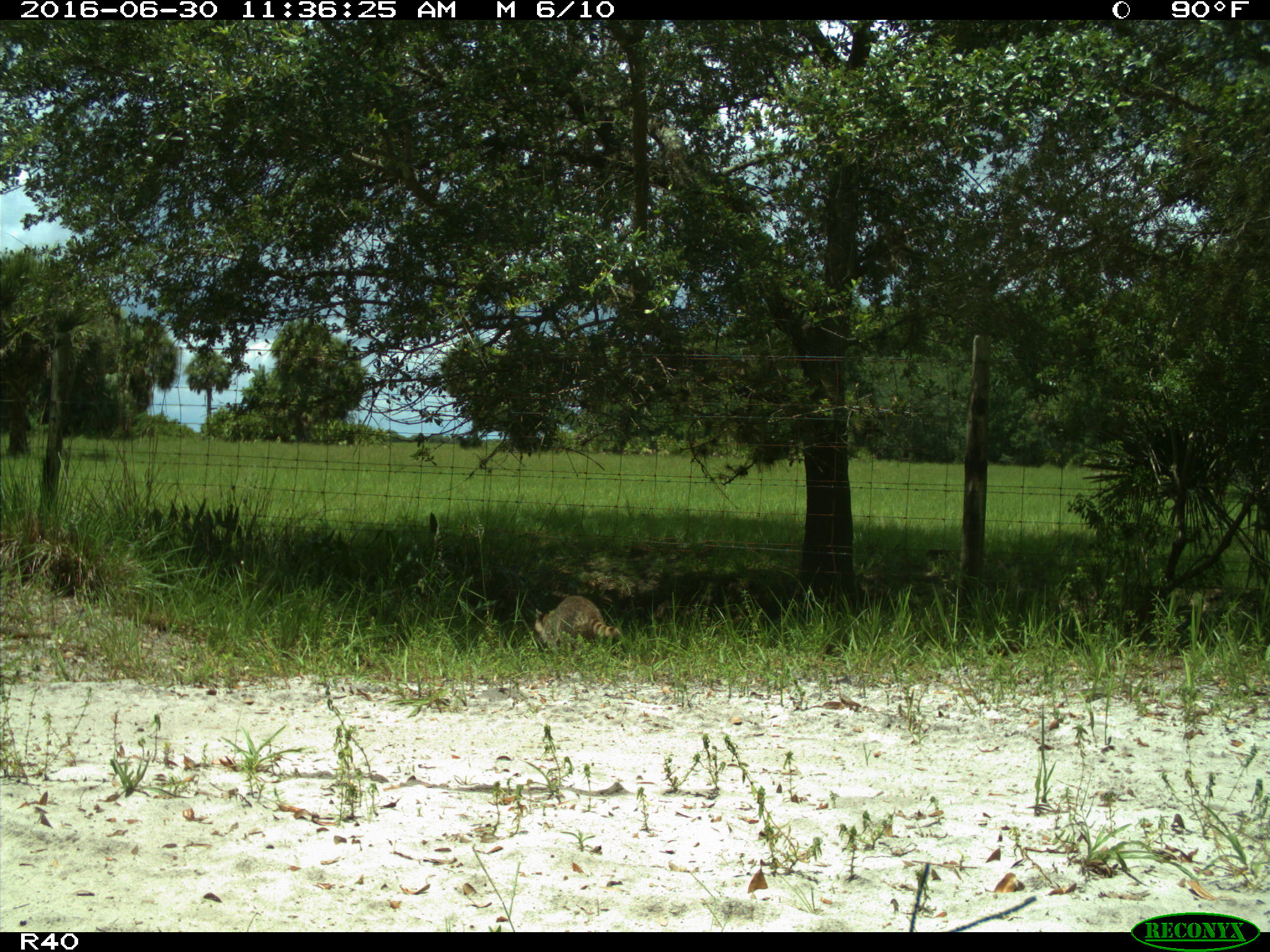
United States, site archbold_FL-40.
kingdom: Animalia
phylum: Chordata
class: Mammalia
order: Carnivora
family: Procyonidae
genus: Procyon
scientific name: Procyon lotor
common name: common raccoon